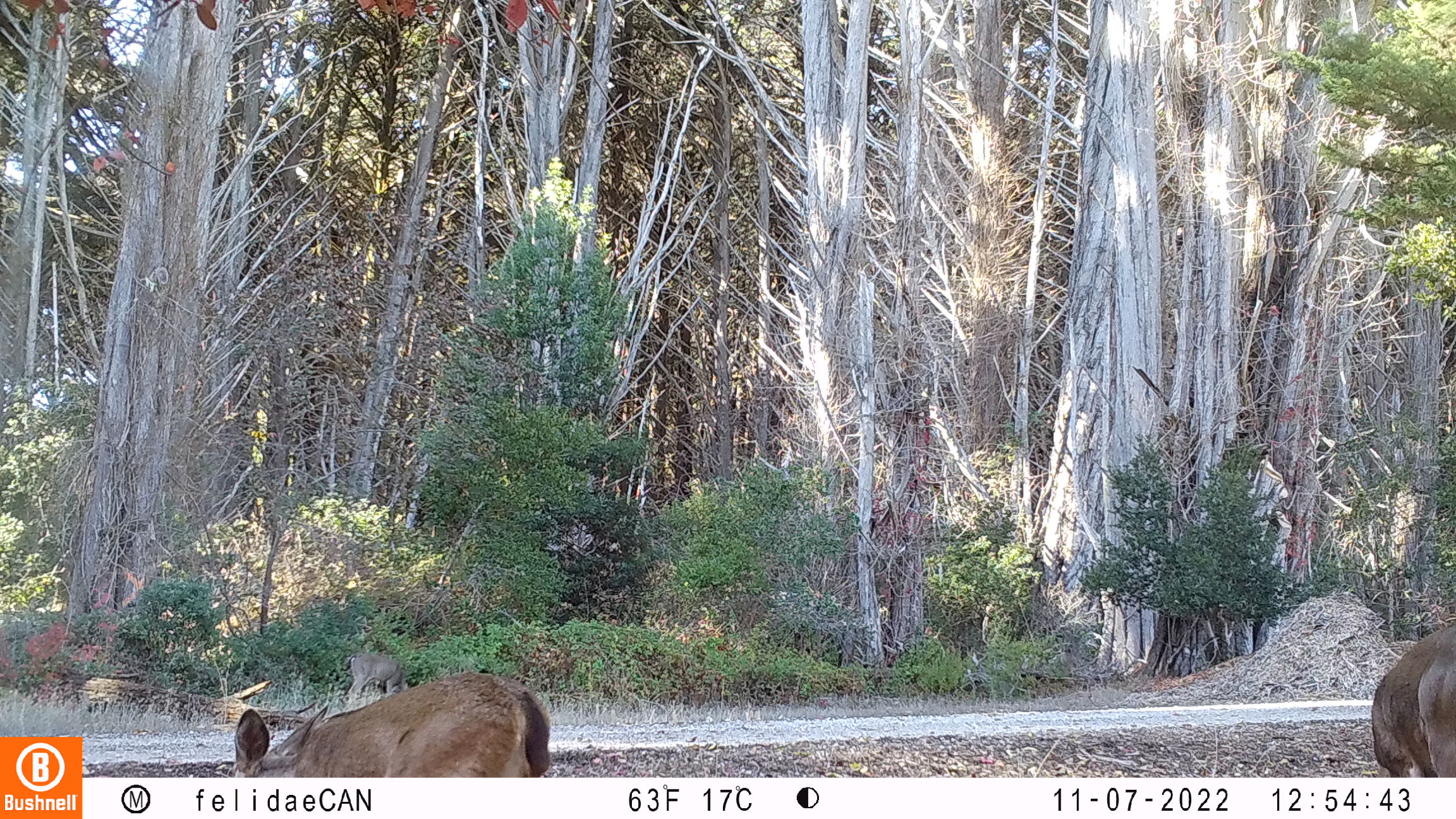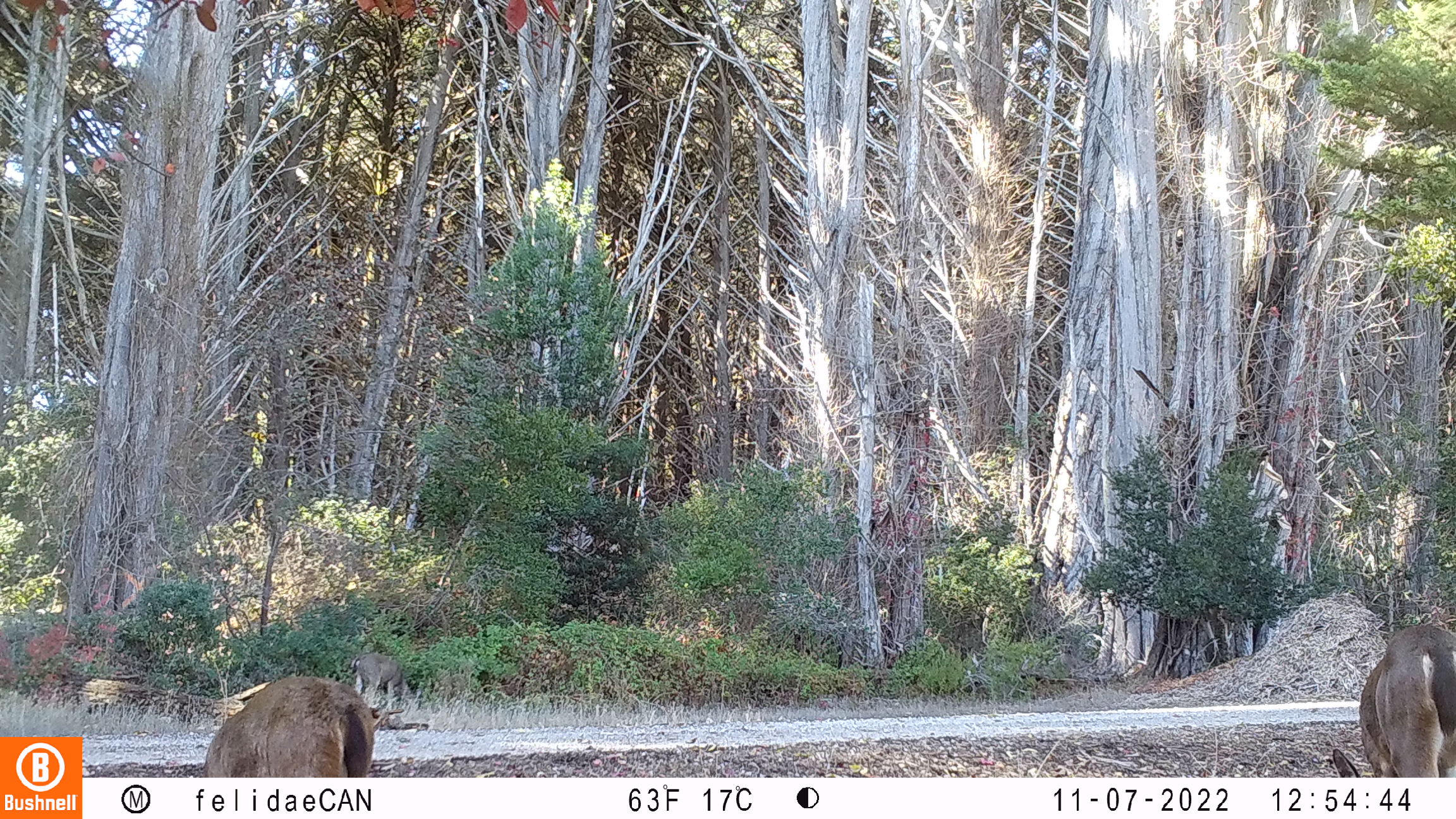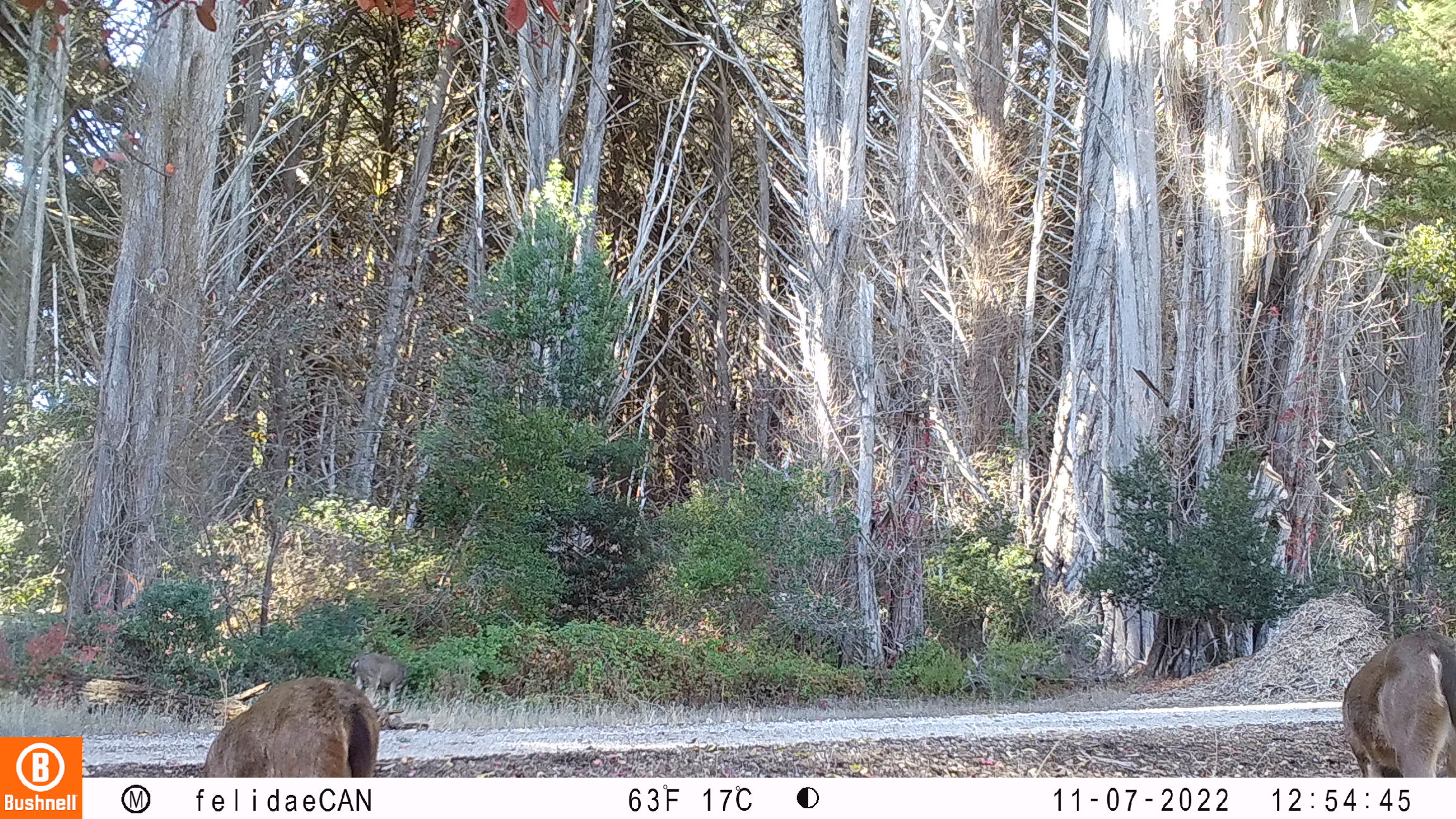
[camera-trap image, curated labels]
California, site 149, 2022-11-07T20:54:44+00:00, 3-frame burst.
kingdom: Animalia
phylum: Chordata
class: Mammalia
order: Artiodactyla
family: Cervidae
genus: Odocoileus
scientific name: Odocoileus hemionus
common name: mule deer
Mule deer (Odocoileus hemionus).